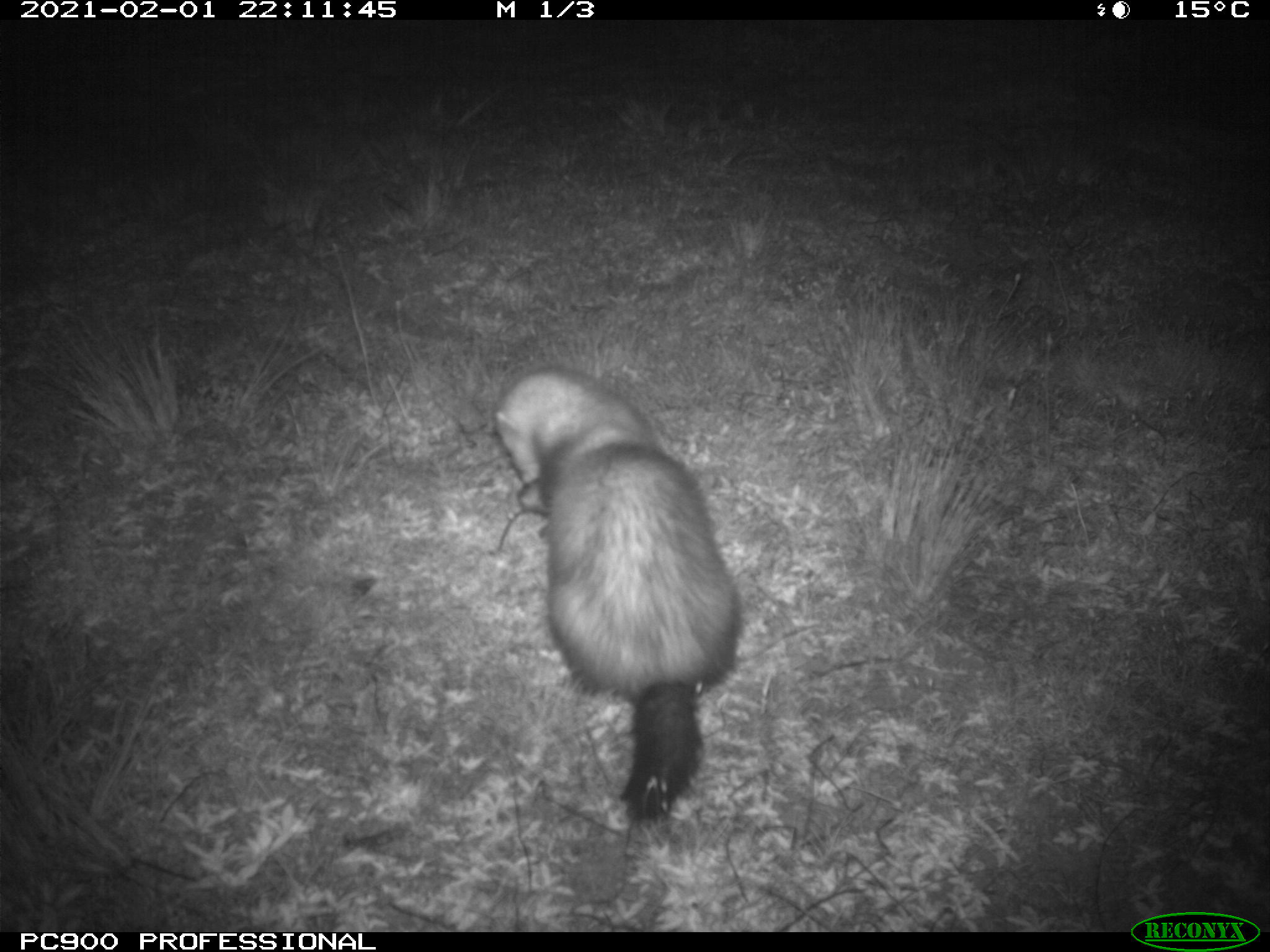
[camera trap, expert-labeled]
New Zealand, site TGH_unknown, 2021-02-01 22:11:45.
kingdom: Animalia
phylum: Chordata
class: Mammalia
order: Carnivora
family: Mustelidae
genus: Mustela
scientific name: Mustela furo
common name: ferret